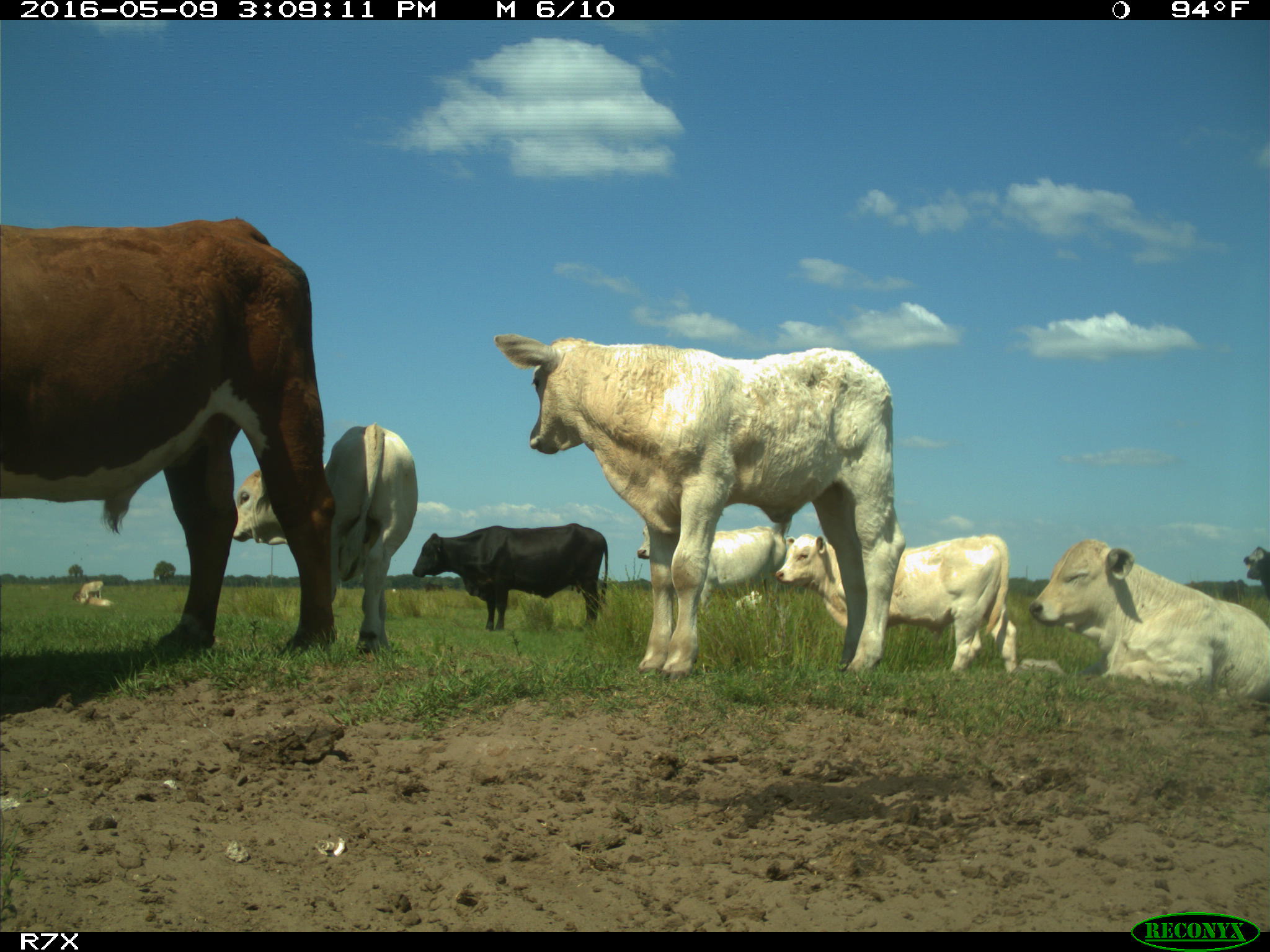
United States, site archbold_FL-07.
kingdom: Animalia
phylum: Chordata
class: Mammalia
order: Artiodactyla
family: Bovidae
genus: Bos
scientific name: Bos taurus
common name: domestic cow